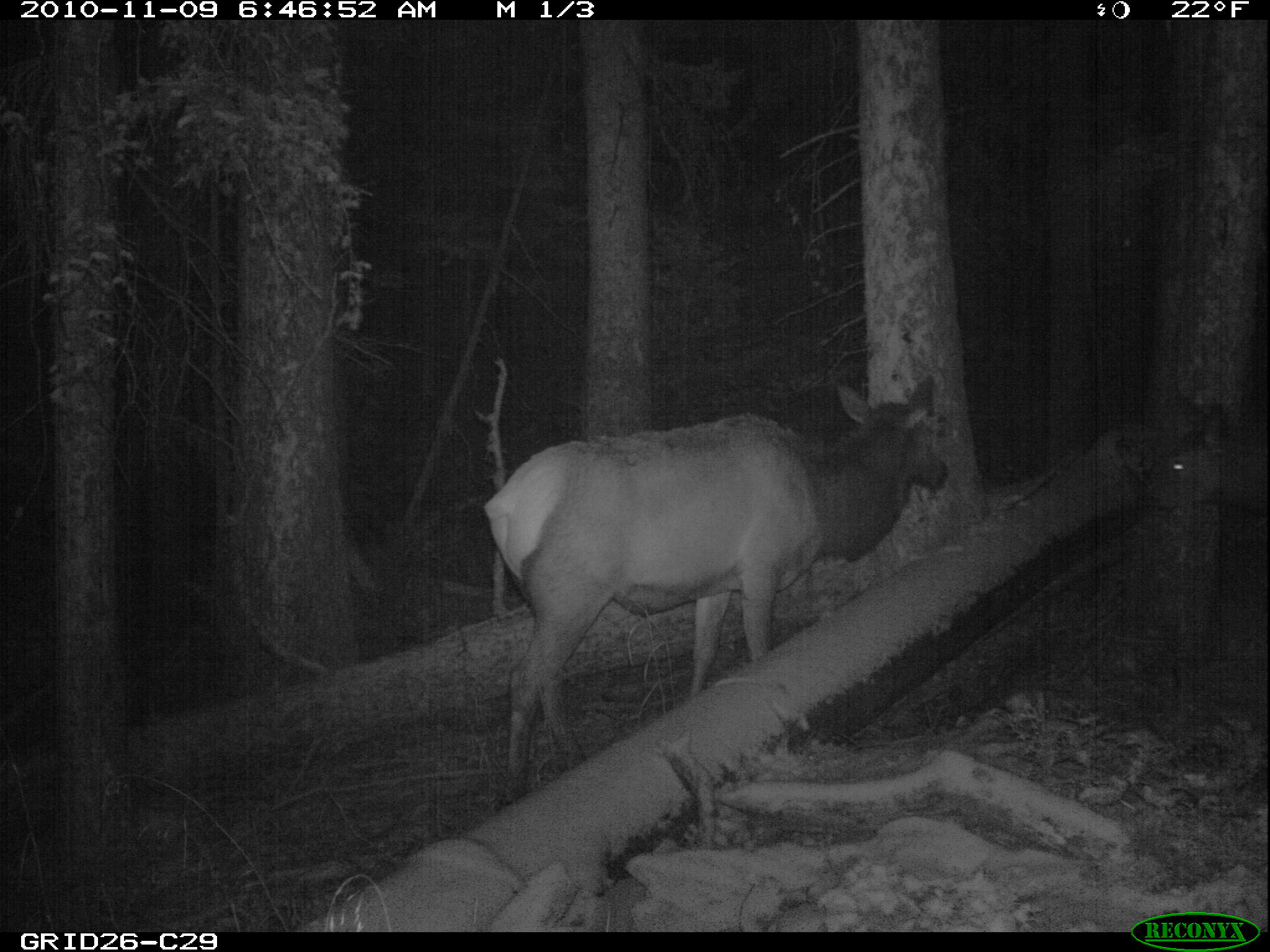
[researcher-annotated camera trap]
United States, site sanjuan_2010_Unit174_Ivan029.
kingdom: Animalia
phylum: Chordata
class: Mammalia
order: Artiodactyla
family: Cervidae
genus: Cervus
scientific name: Cervus elaphus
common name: red deer